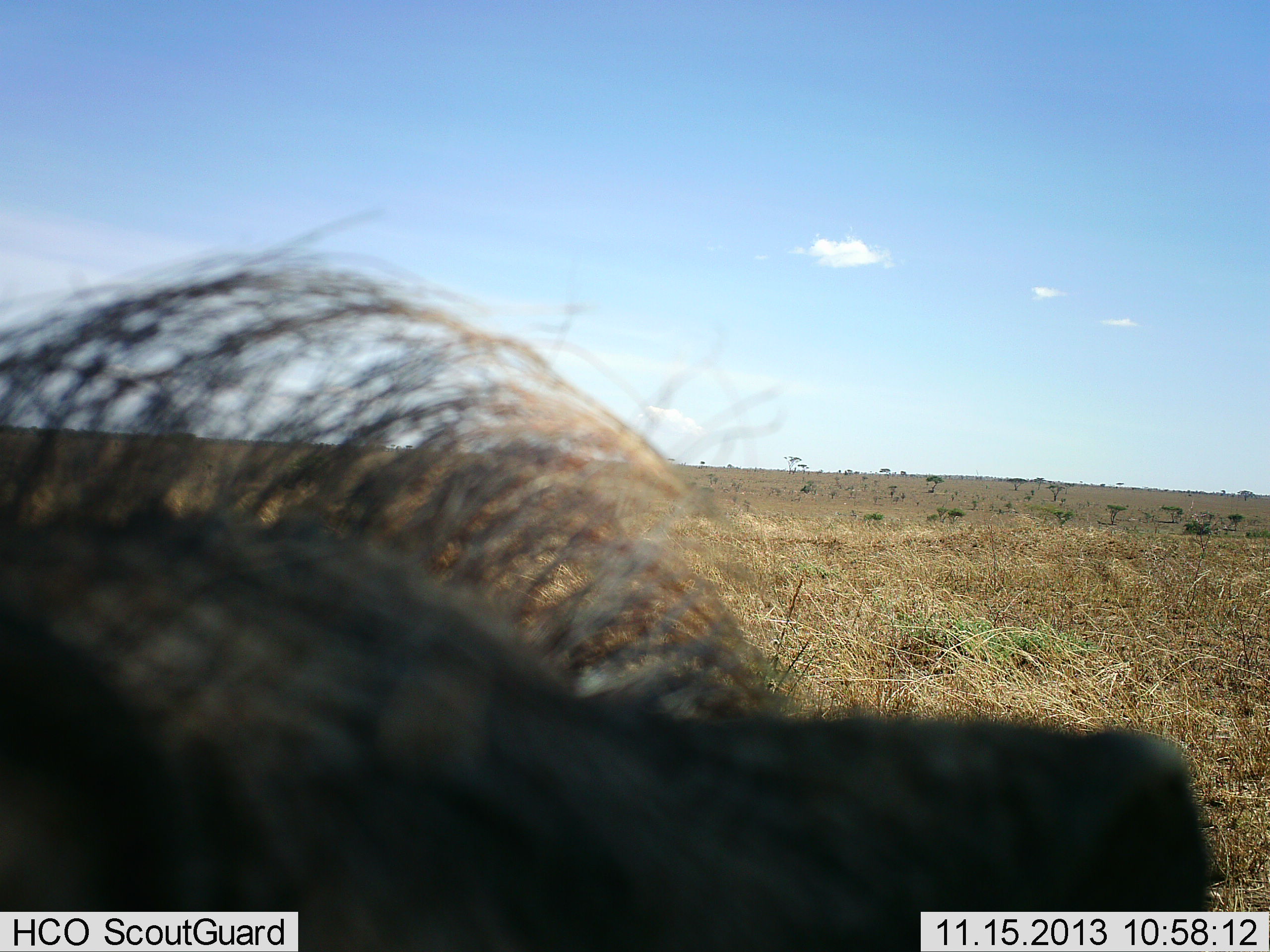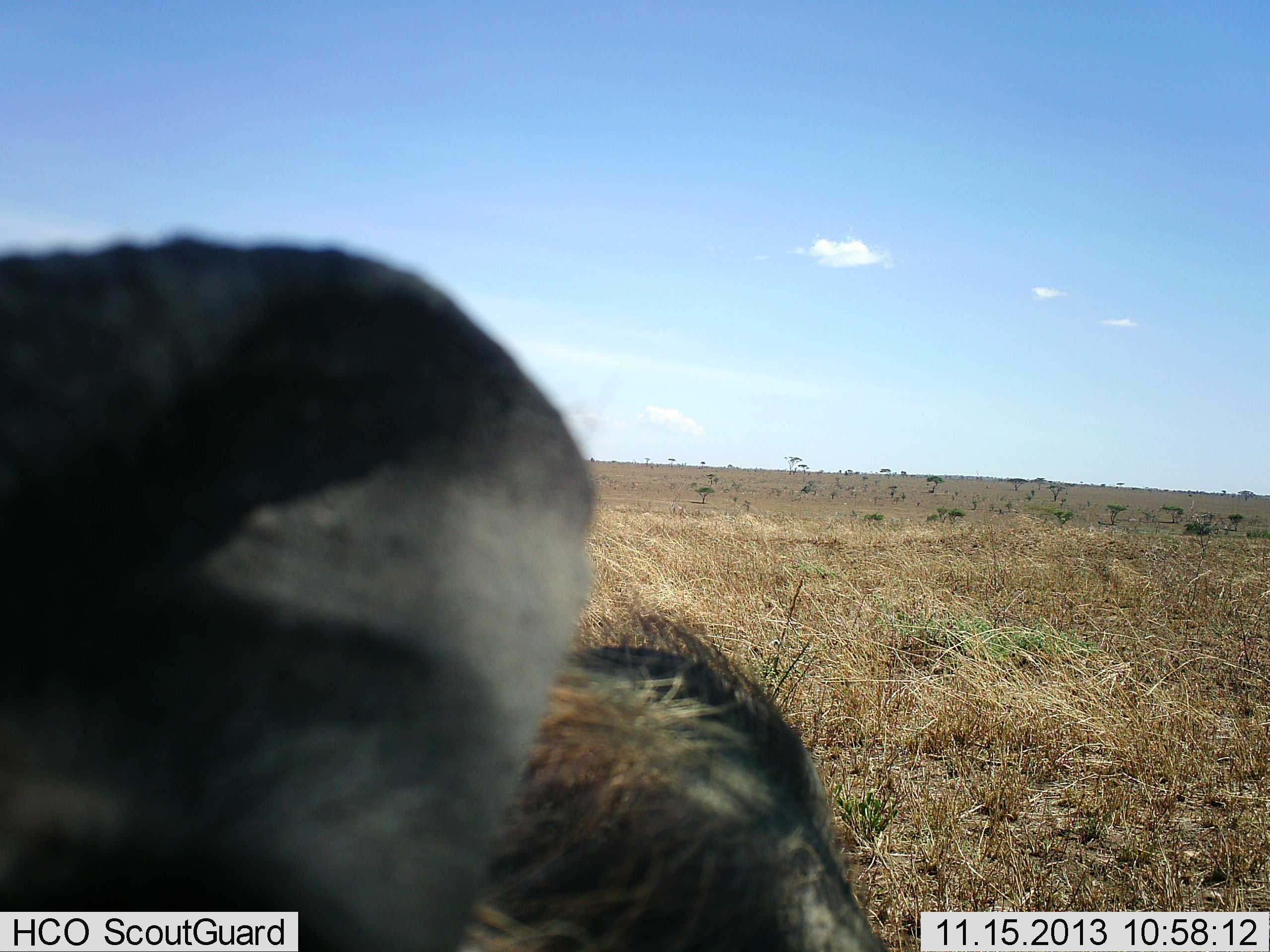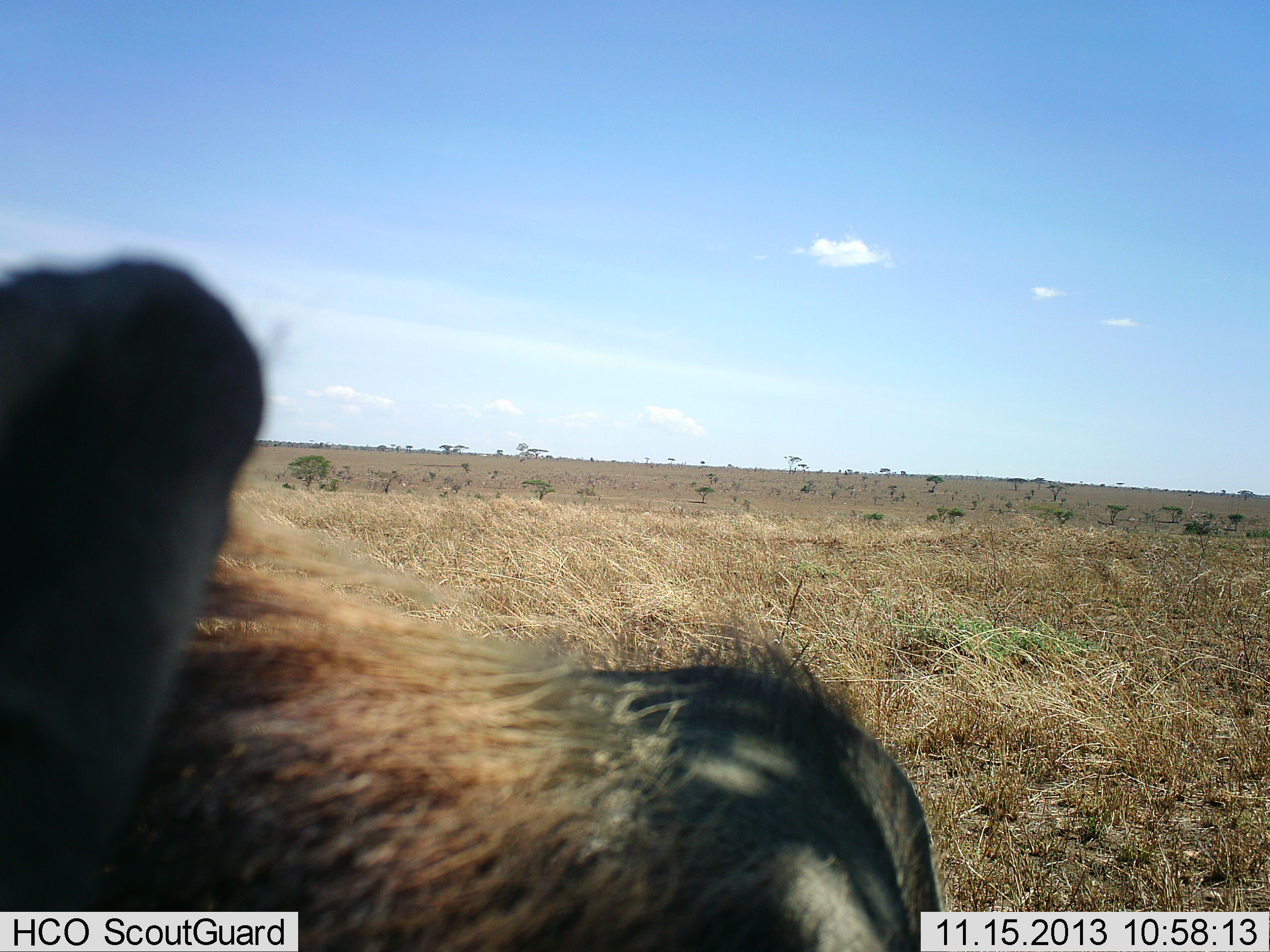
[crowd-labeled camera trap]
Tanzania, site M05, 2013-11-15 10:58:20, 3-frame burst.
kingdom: Animalia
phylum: Chordata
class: Mammalia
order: Artiodactyla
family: Suidae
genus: Phacochoerus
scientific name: Phacochoerus africanus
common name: warthog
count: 1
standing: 70%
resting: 10%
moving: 10%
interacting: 10%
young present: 0%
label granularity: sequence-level